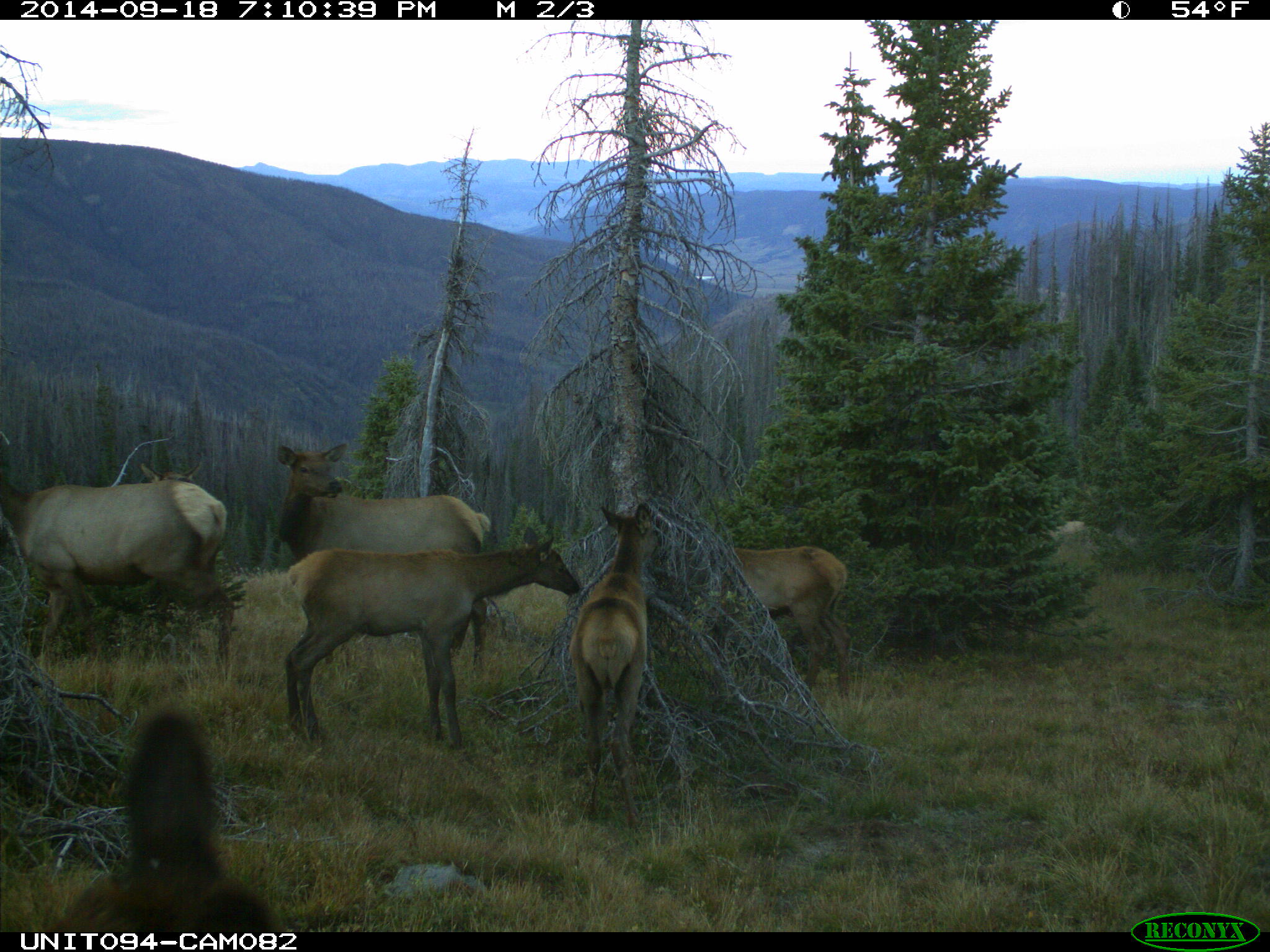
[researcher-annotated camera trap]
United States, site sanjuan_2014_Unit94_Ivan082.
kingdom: Animalia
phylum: Chordata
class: Mammalia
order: Artiodactyla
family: Cervidae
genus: Cervus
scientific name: Cervus elaphus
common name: red deer